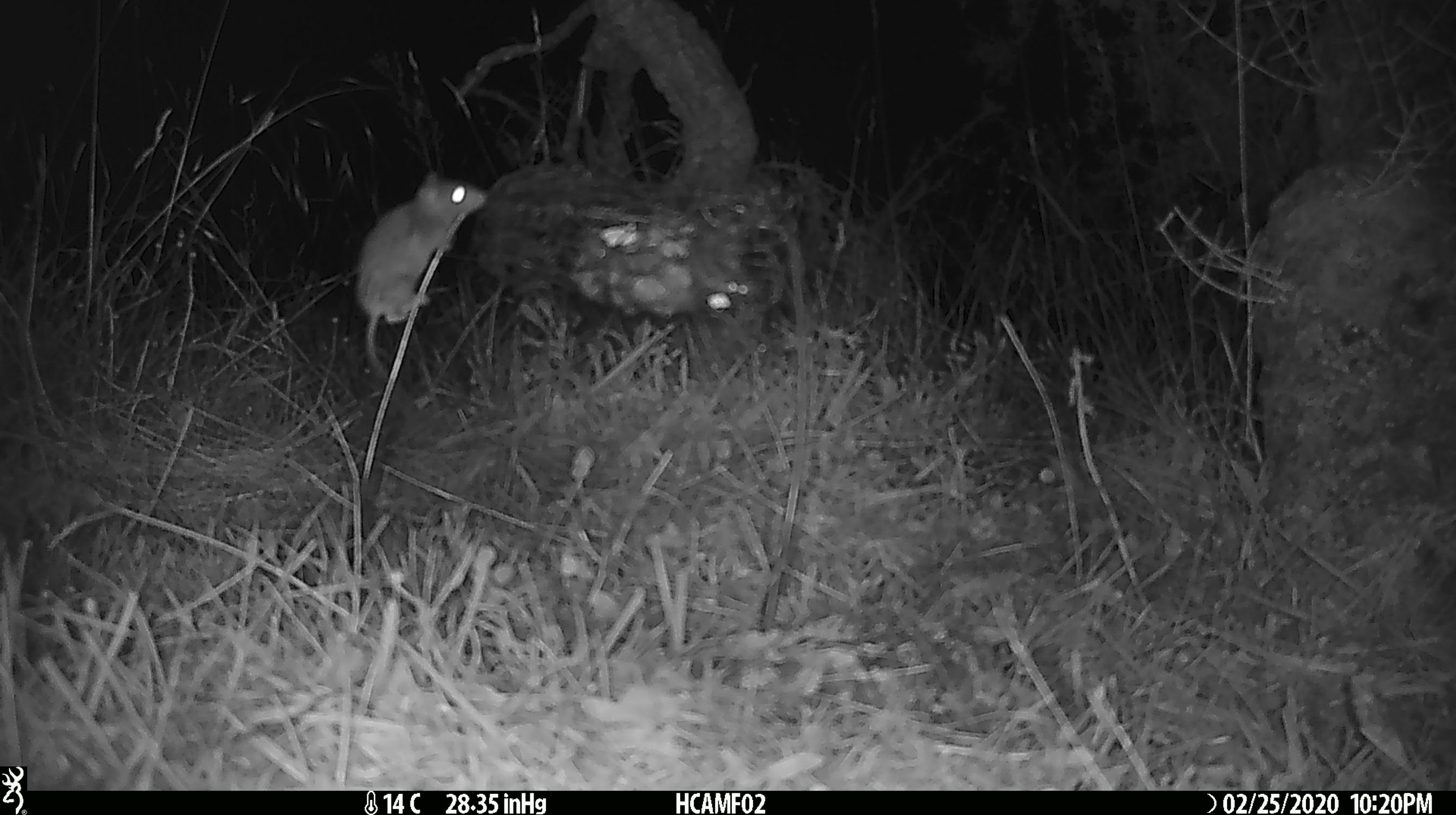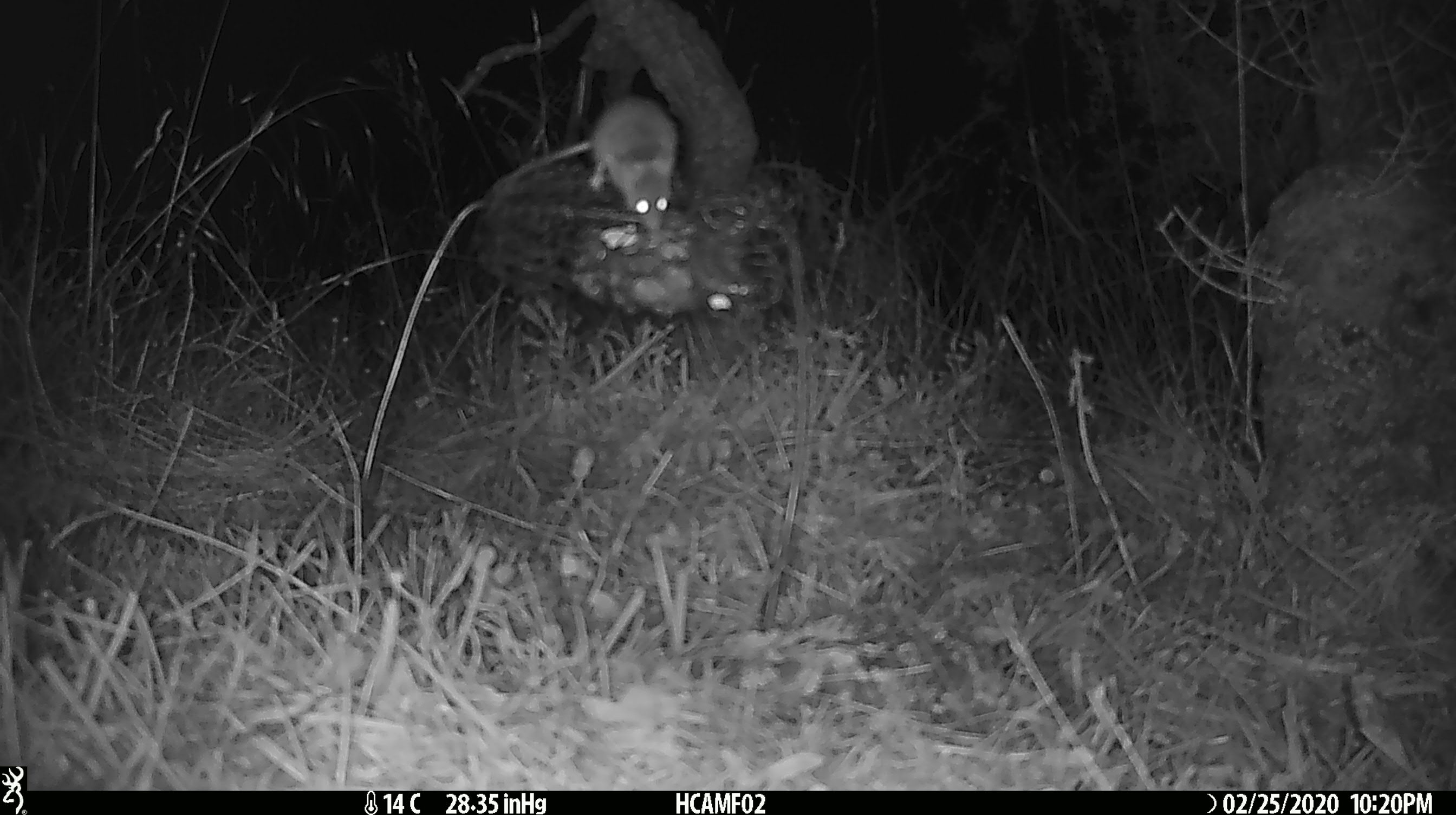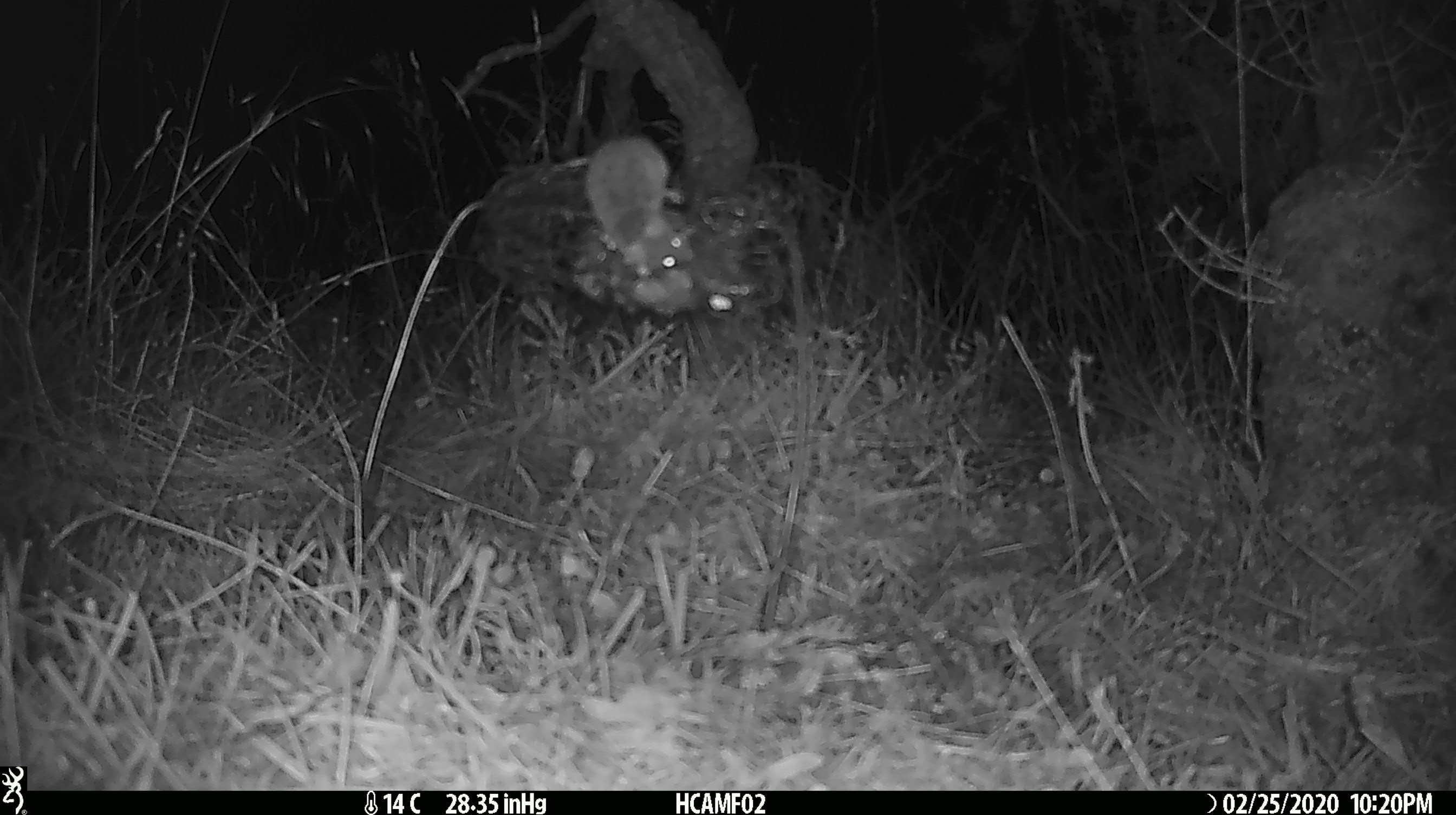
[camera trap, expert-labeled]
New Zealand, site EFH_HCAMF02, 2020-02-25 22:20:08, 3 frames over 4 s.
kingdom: Animalia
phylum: Chordata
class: Mammalia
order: Rodentia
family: Muridae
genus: Mus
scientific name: Mus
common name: mouse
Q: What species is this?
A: Mouse (Mus).